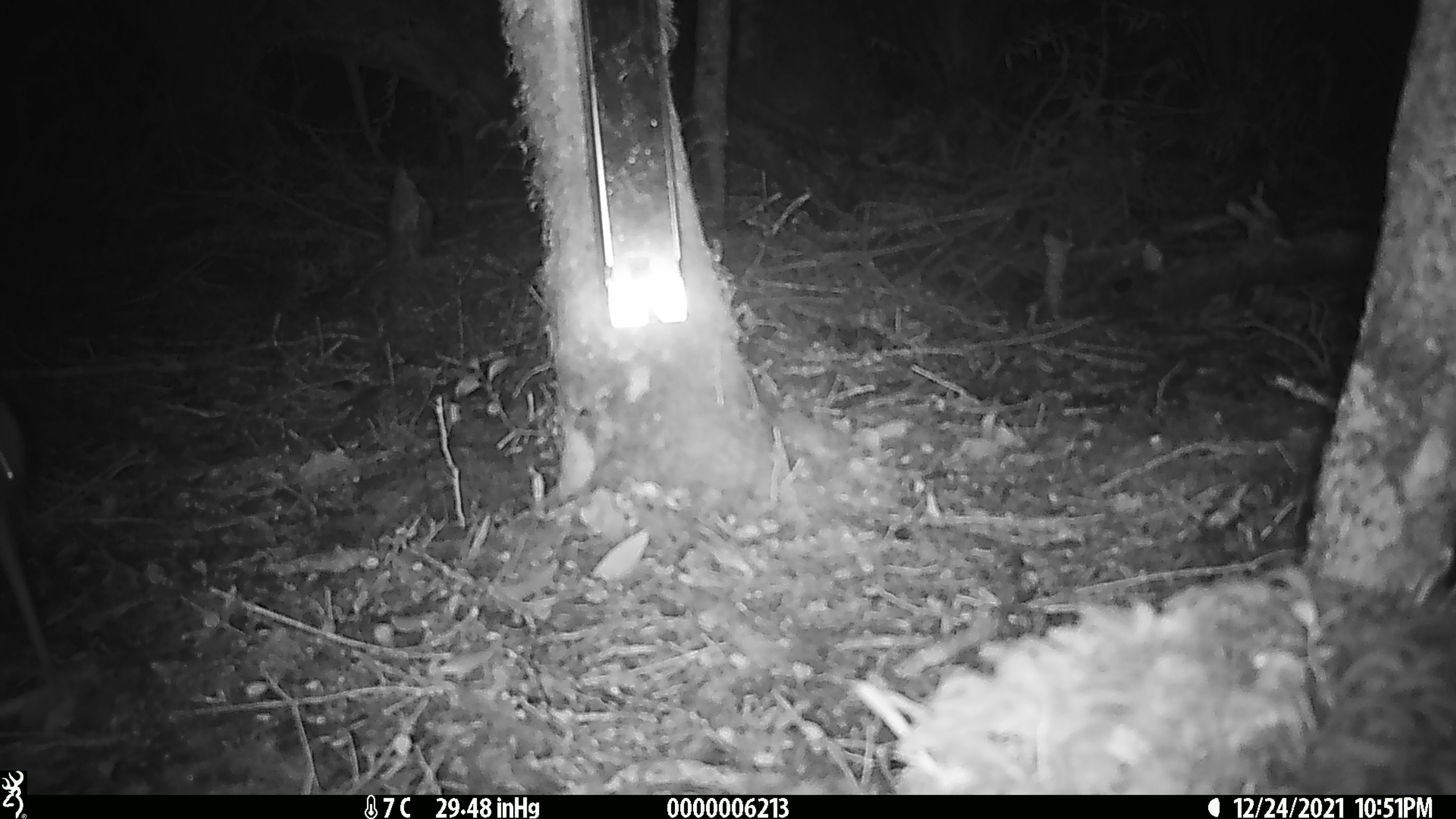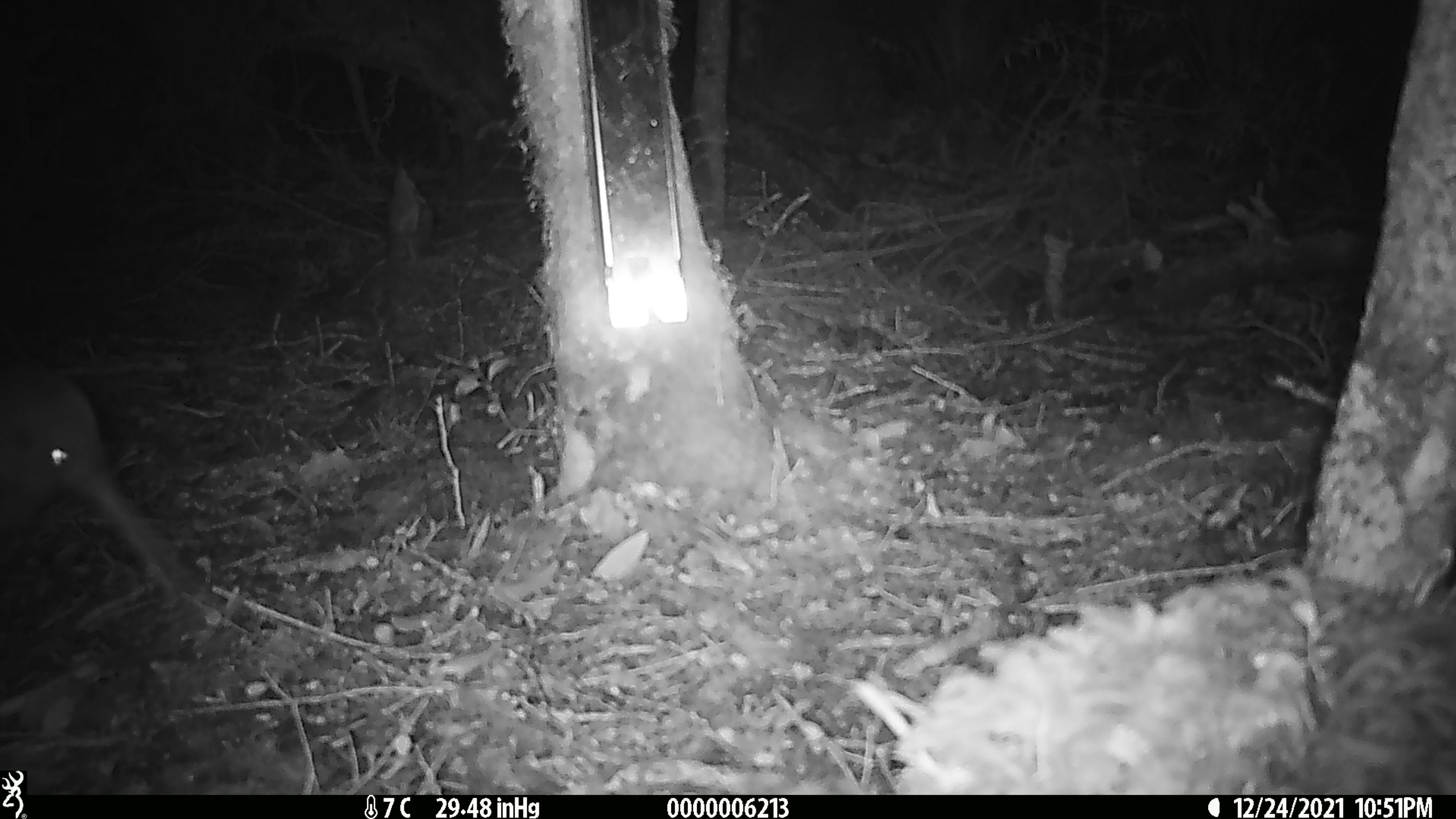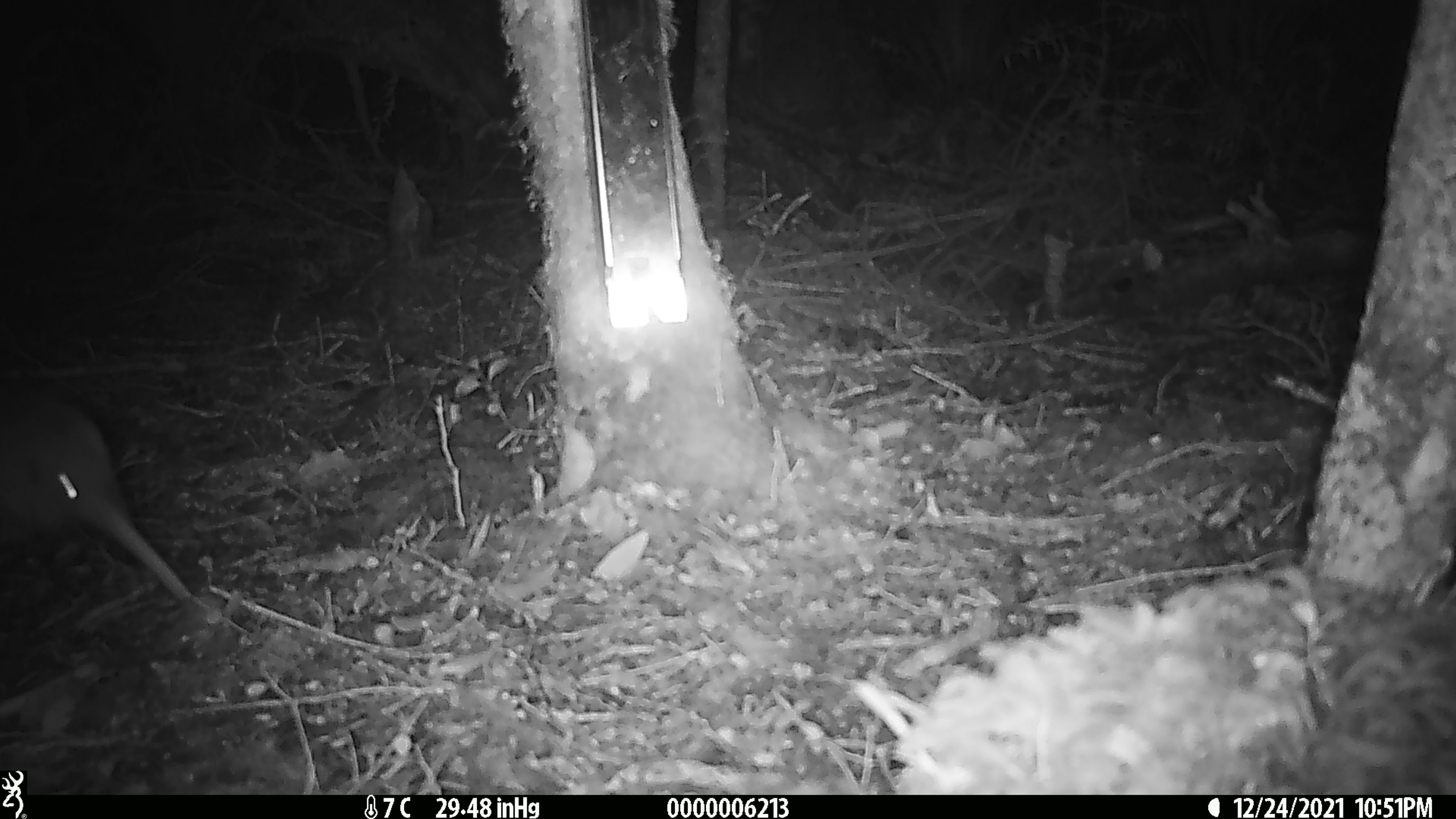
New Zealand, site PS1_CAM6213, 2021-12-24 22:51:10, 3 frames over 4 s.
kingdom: Animalia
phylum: Chordata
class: Aves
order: Apterygiformes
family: Apterygidae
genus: Apteryx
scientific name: Apteryx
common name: kiwi